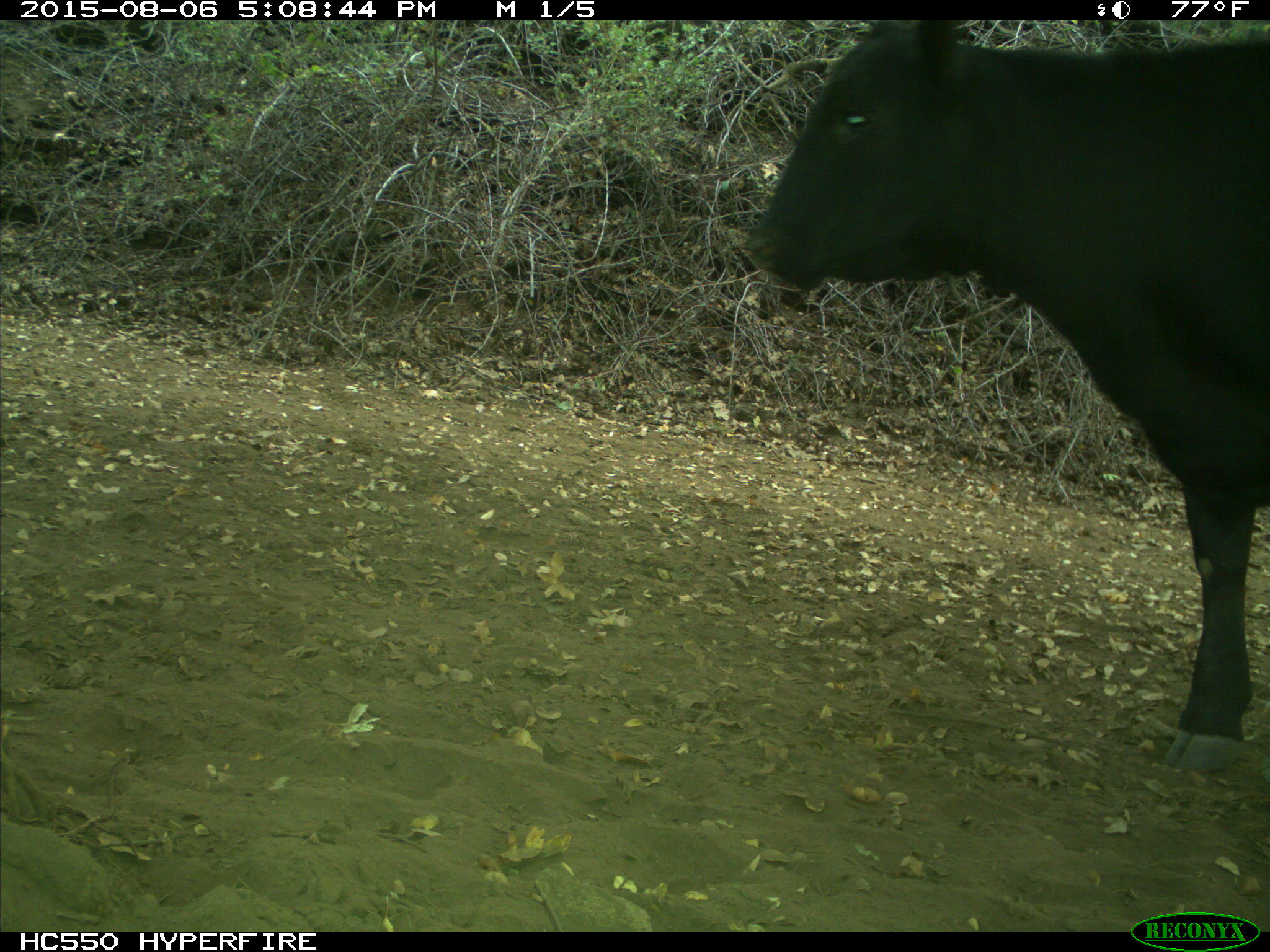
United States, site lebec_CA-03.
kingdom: Animalia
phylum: Chordata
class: Mammalia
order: Artiodactyla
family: Bovidae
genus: Bos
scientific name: Bos taurus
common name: domestic cow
Bos taurus (domestic cow).